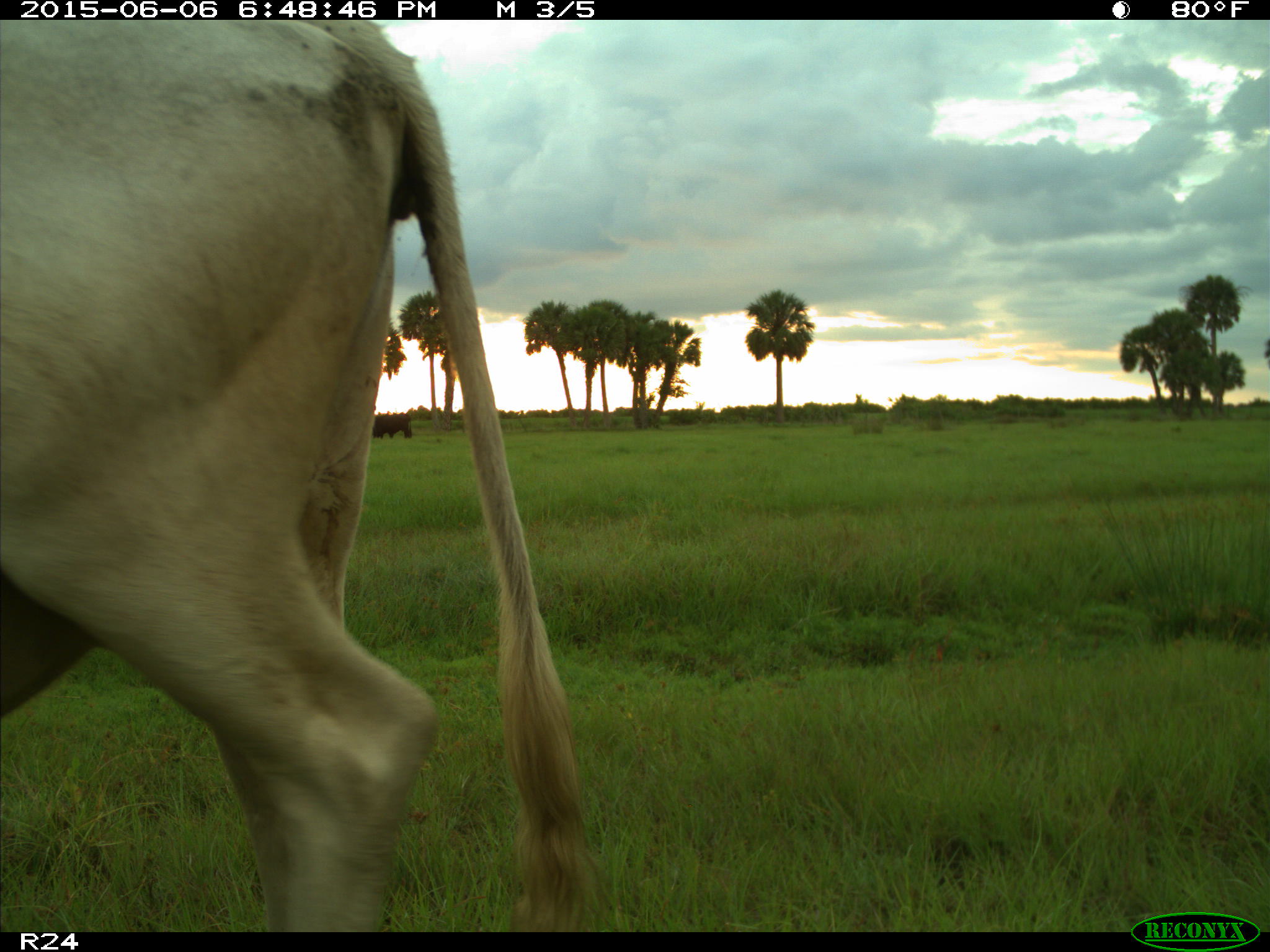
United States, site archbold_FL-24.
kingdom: Animalia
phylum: Chordata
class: Mammalia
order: Artiodactyla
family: Bovidae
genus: Bos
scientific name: Bos taurus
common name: domestic cow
Bos taurus (domestic cow).